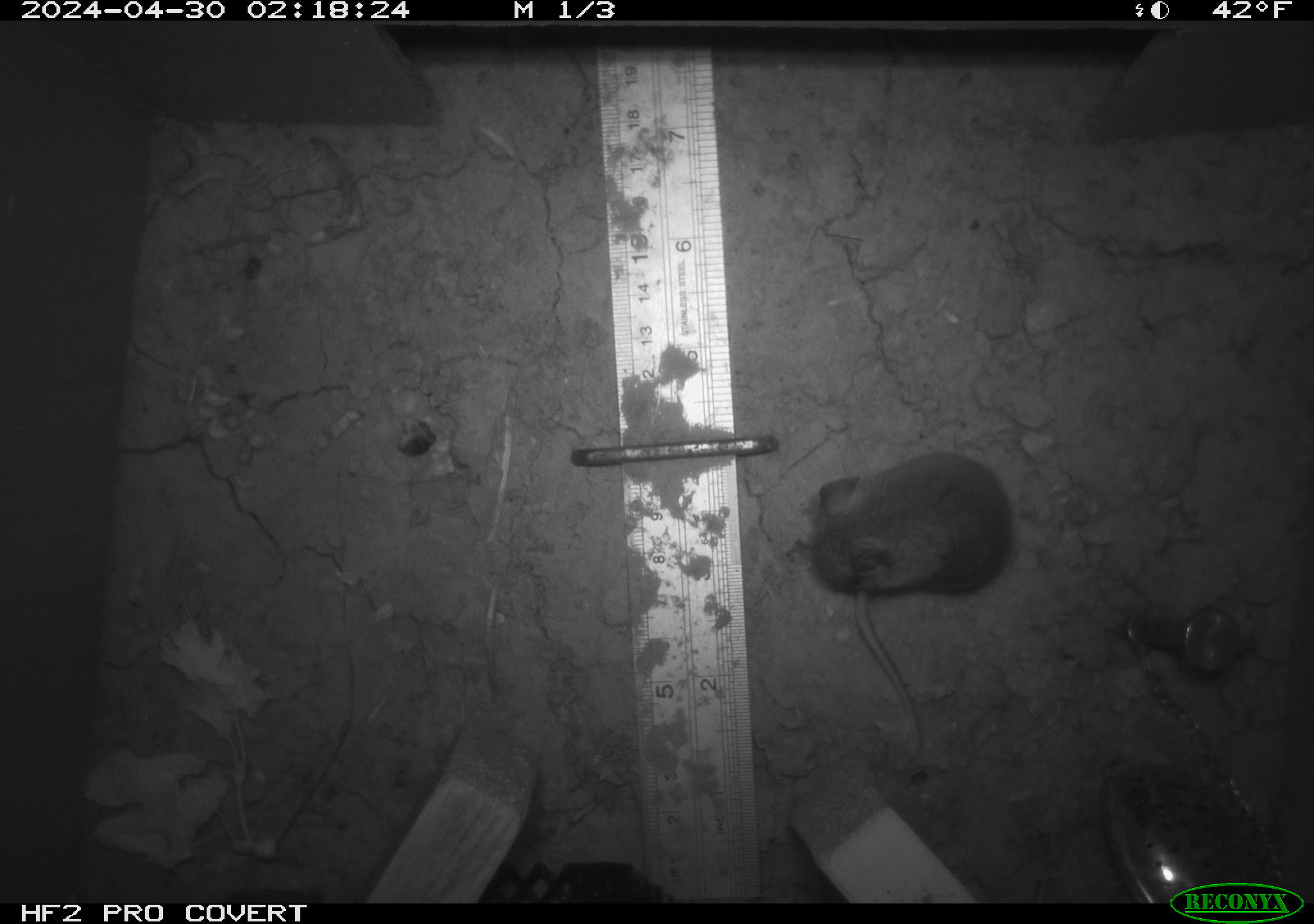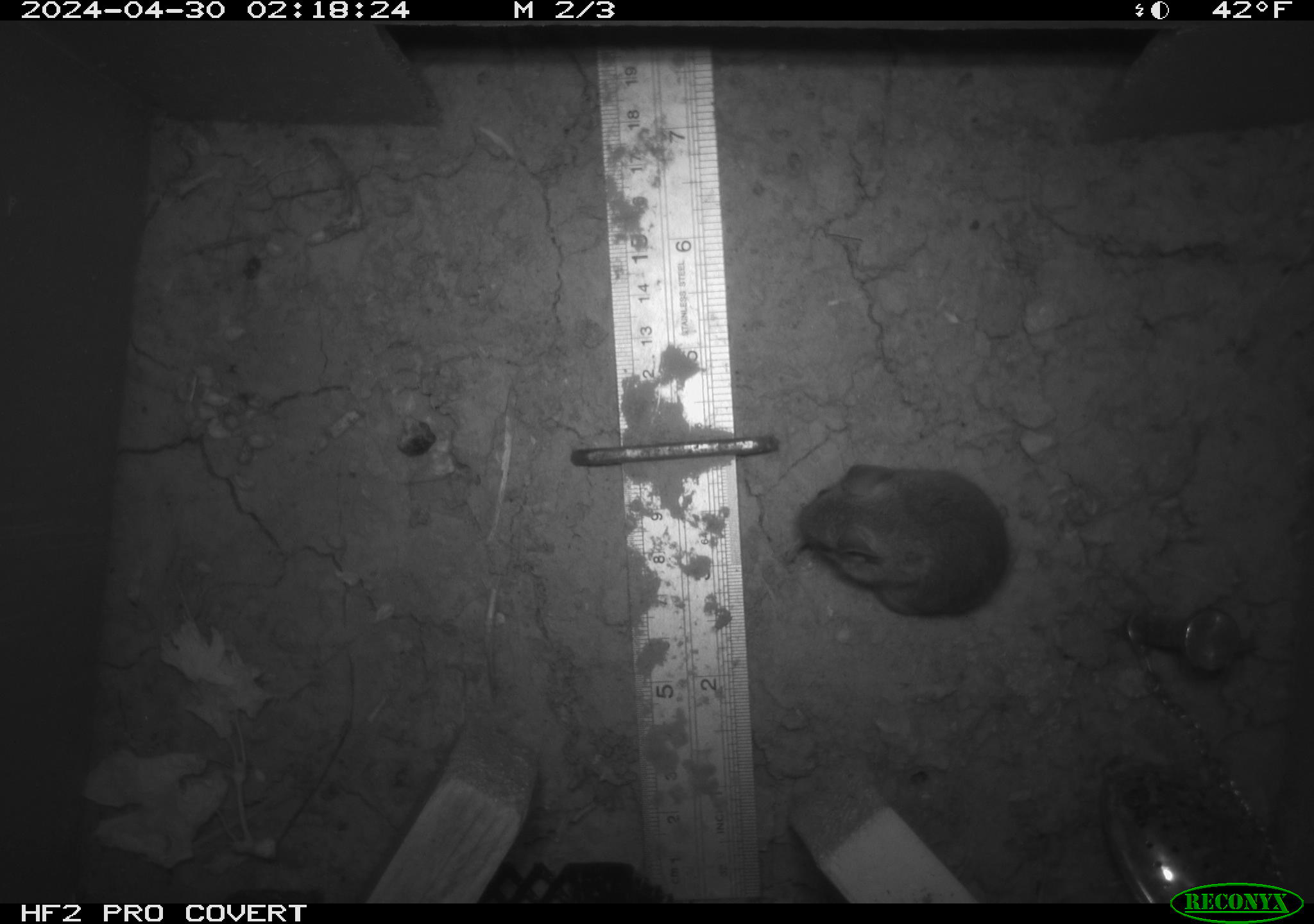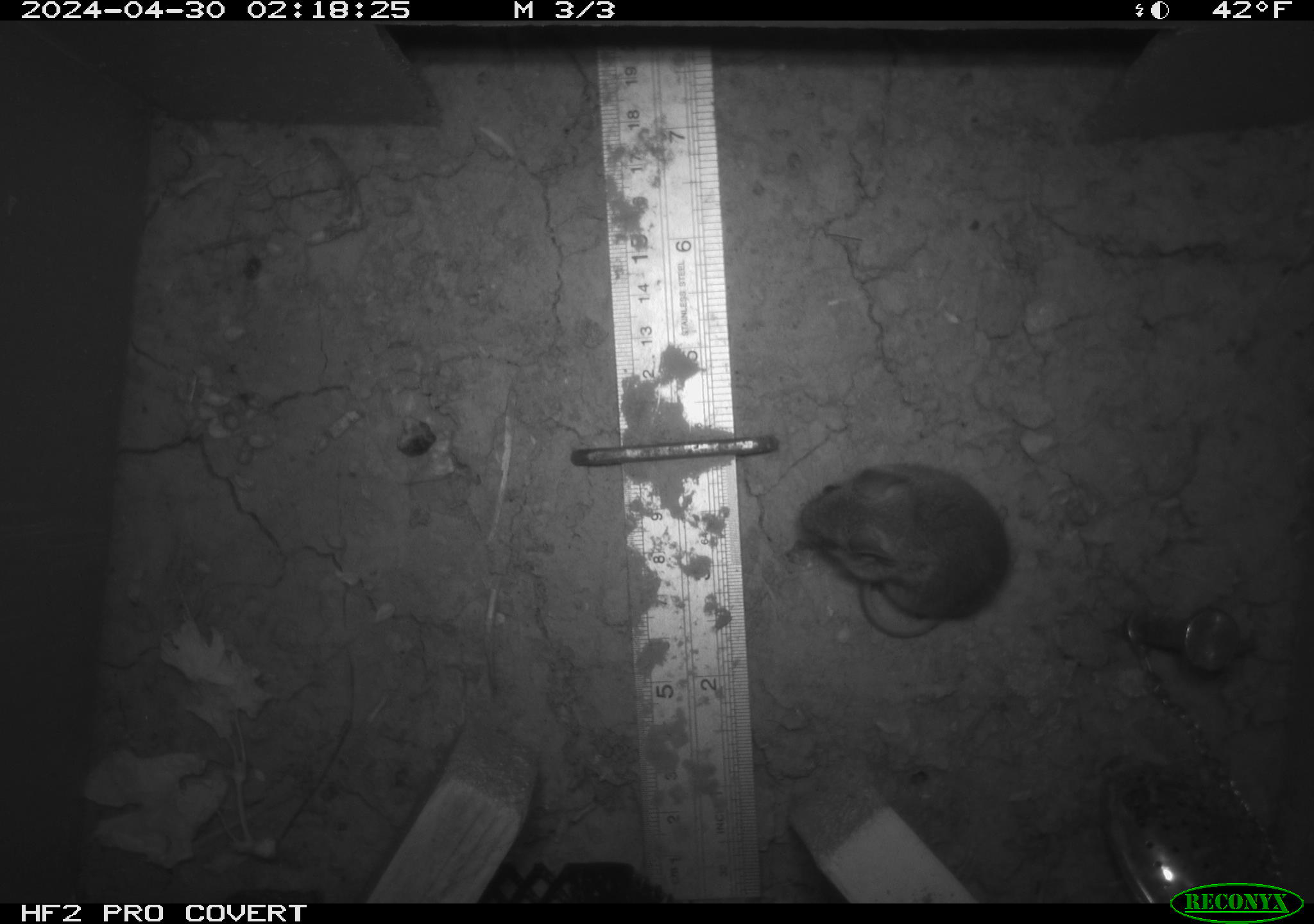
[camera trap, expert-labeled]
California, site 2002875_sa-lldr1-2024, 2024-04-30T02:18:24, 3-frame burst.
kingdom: Animalia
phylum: Chordata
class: Mammalia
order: Rodentia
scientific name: Rodentia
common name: mouse species